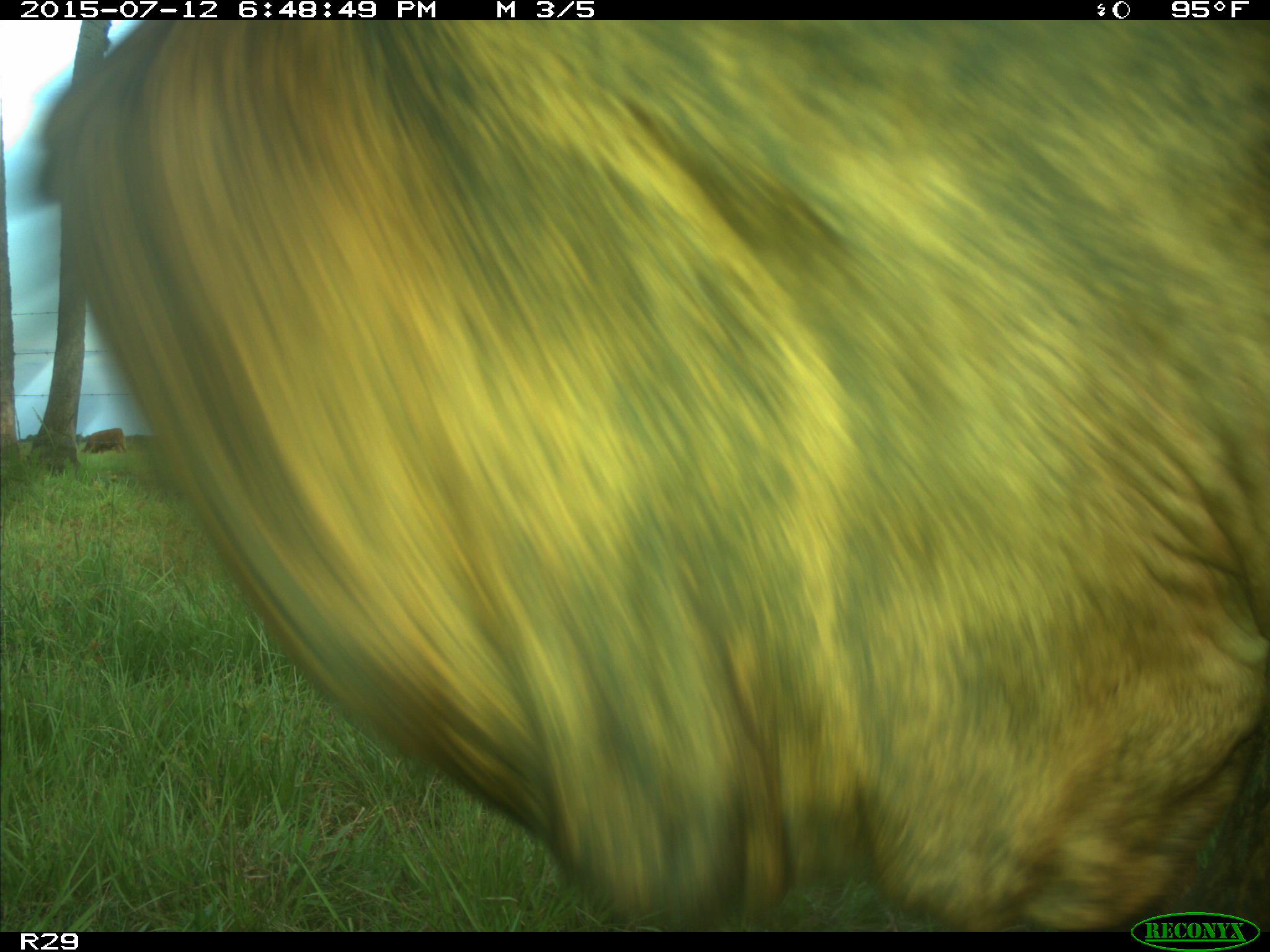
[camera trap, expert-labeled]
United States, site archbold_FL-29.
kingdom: Animalia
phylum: Chordata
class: Mammalia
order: Artiodactyla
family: Bovidae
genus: Bos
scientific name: Bos taurus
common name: domestic cow